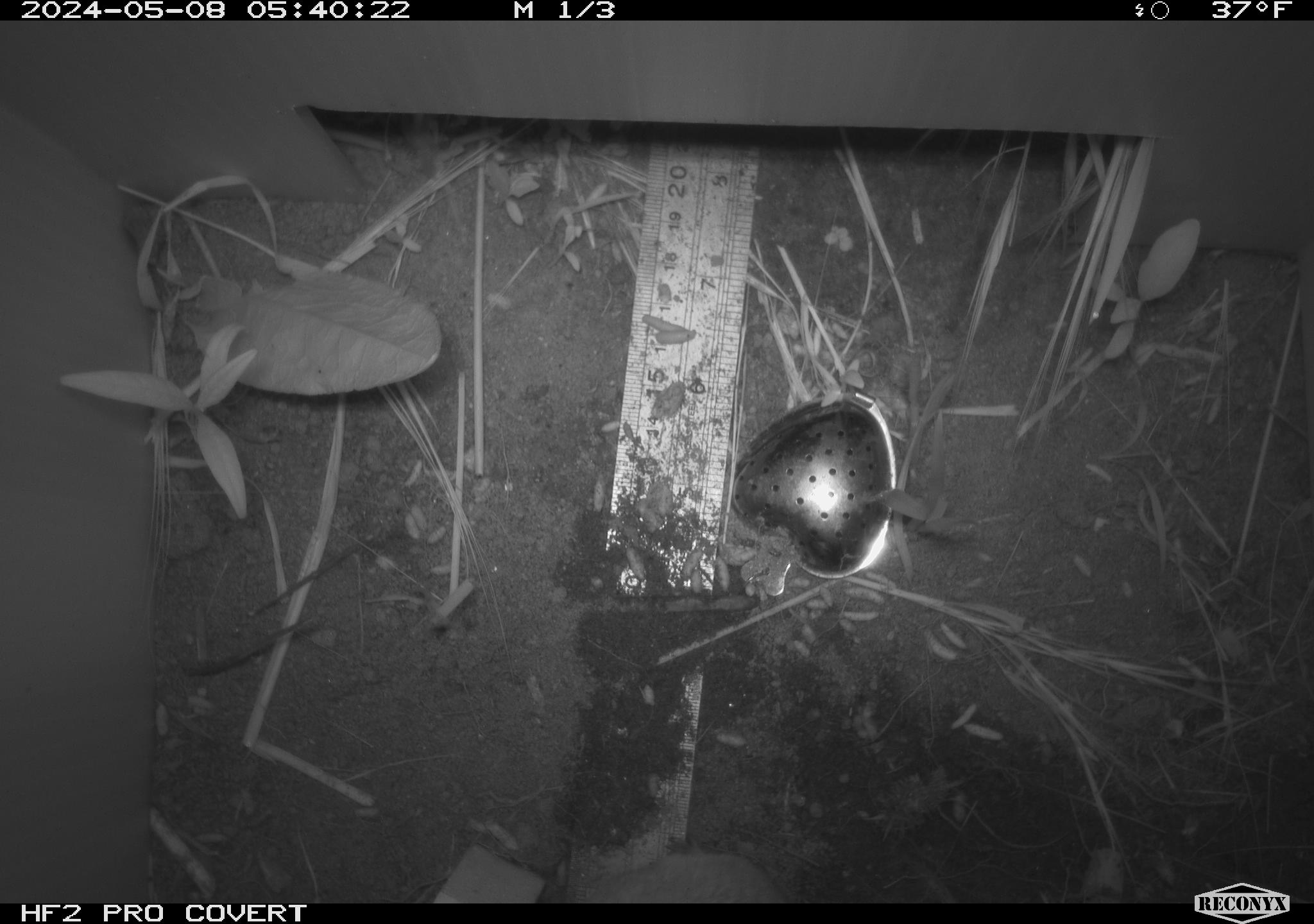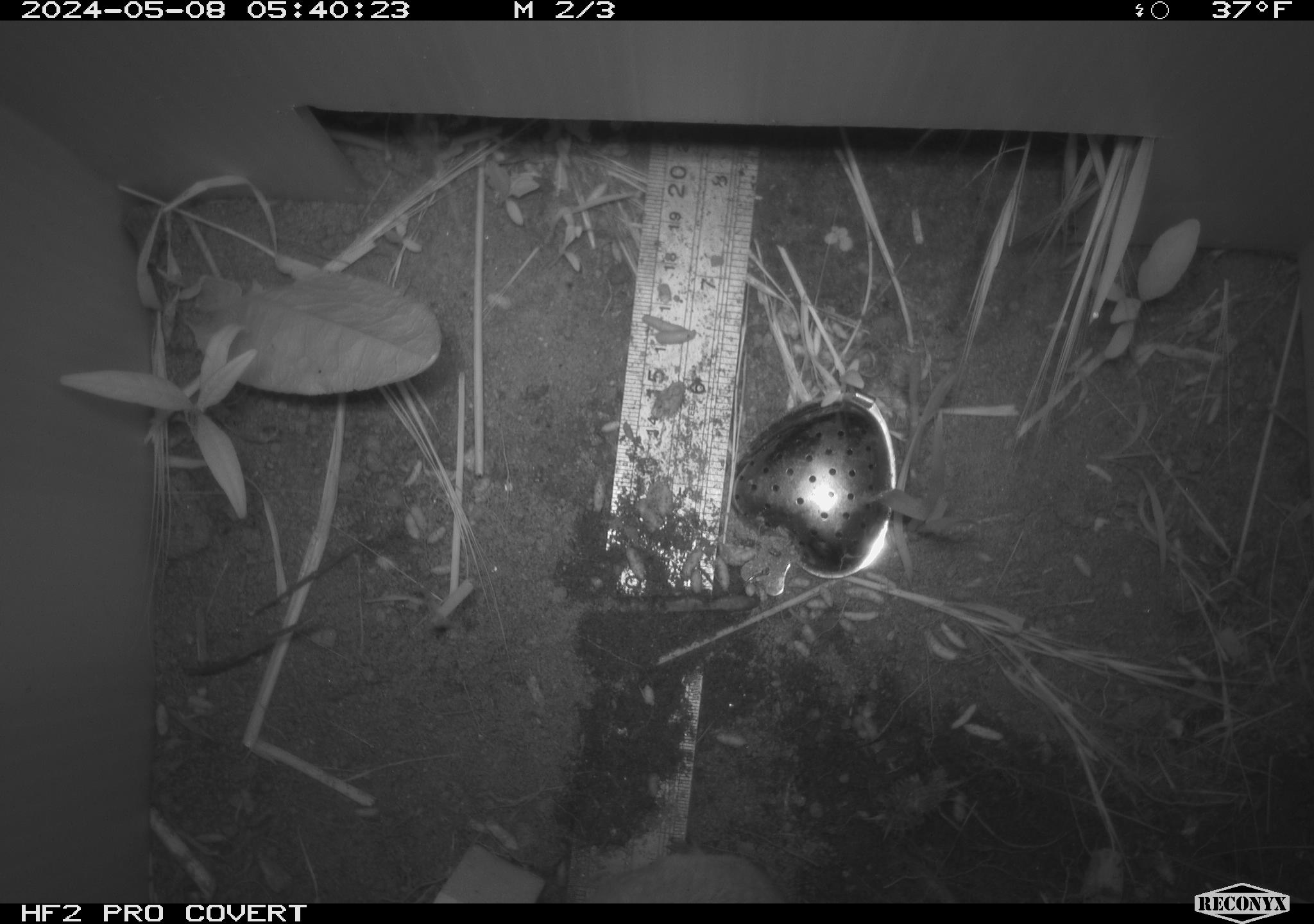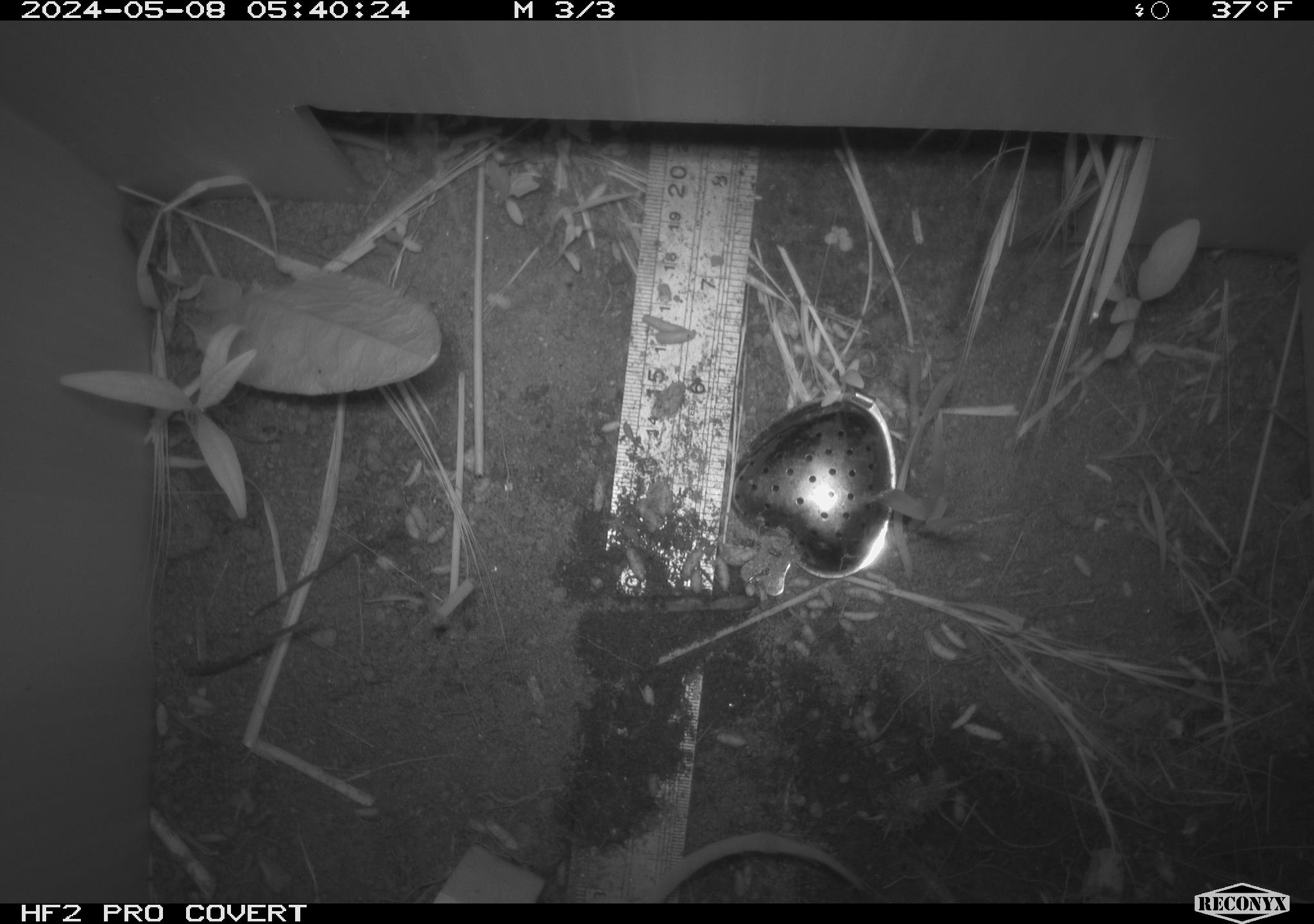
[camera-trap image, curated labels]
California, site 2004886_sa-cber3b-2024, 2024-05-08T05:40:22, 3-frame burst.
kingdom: Animalia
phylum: Chordata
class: Mammalia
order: Rodentia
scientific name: Rodentia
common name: mouse species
Mouse species (Rodentia).